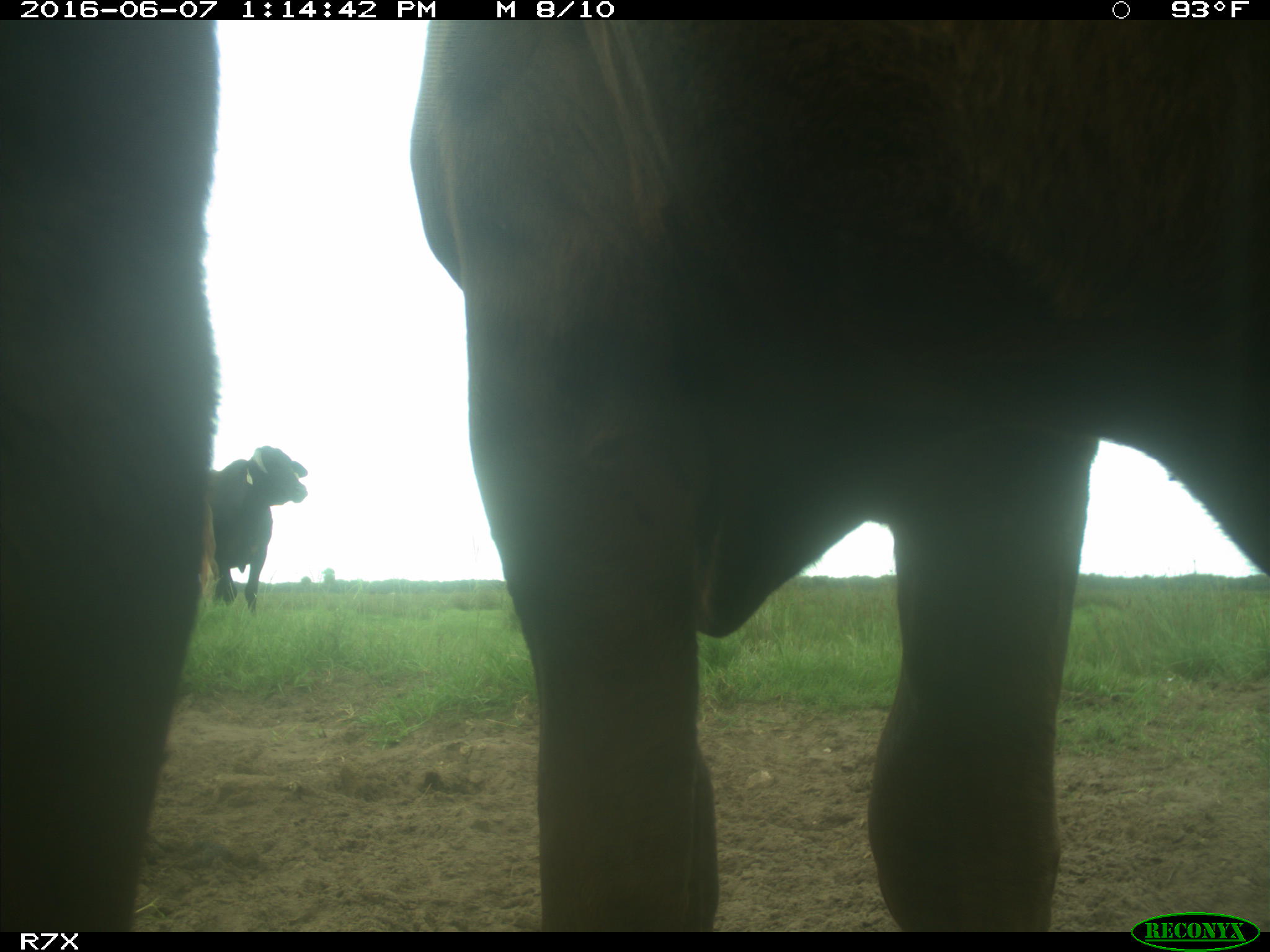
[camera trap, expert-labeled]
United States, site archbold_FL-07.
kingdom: Animalia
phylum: Chordata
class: Mammalia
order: Artiodactyla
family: Bovidae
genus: Bos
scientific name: Bos taurus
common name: domestic cow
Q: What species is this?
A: Bos taurus (domestic cow).